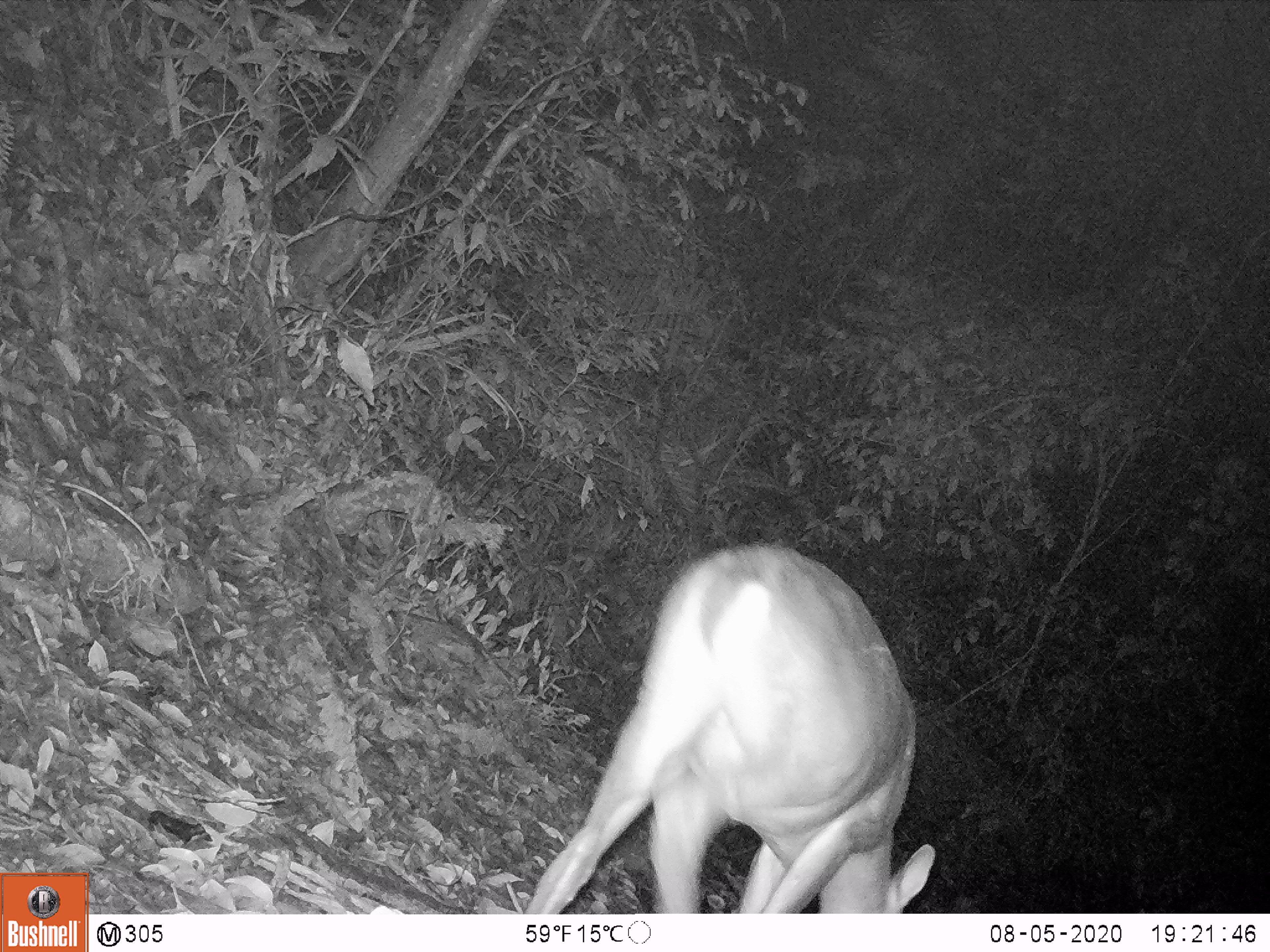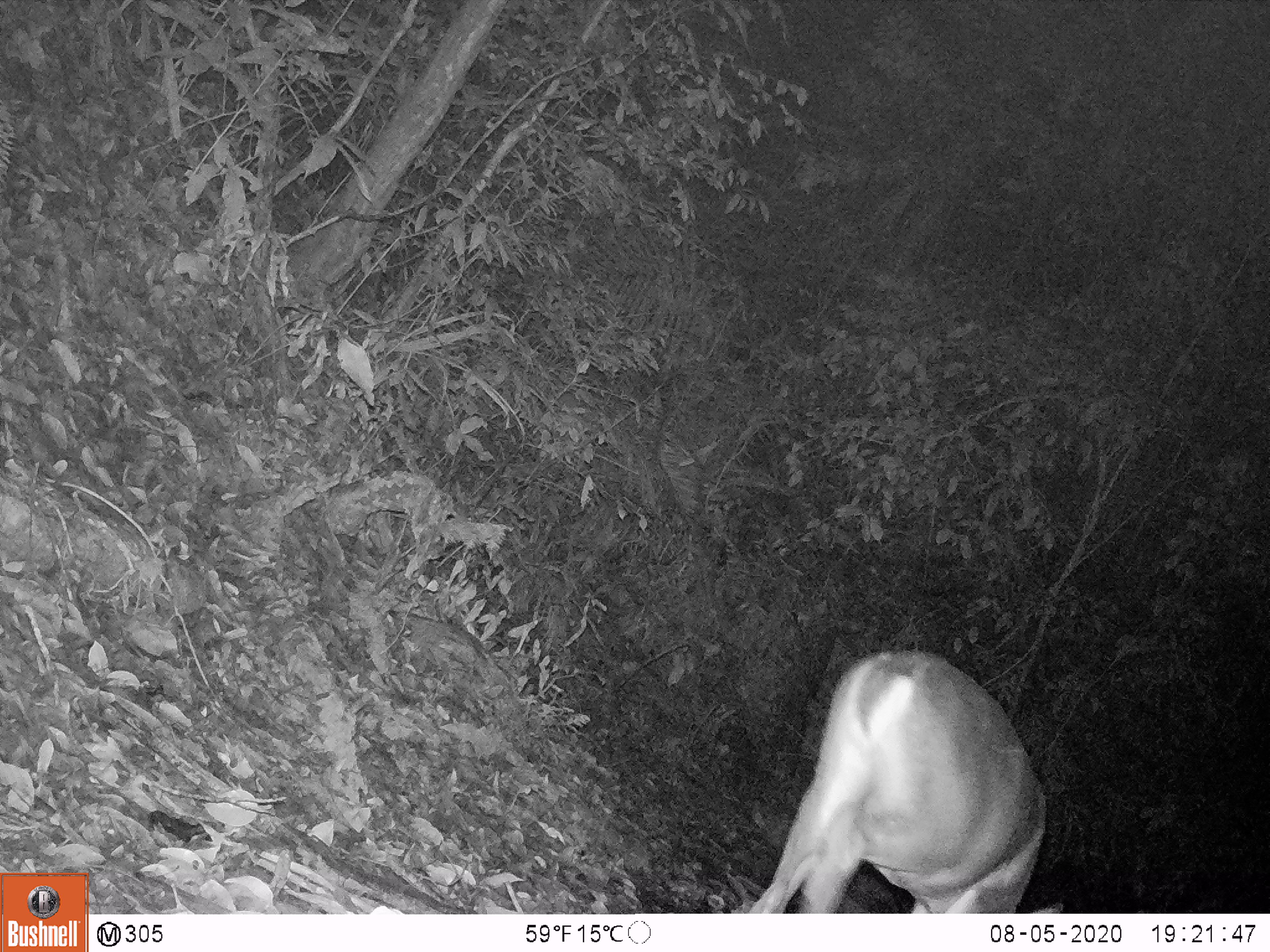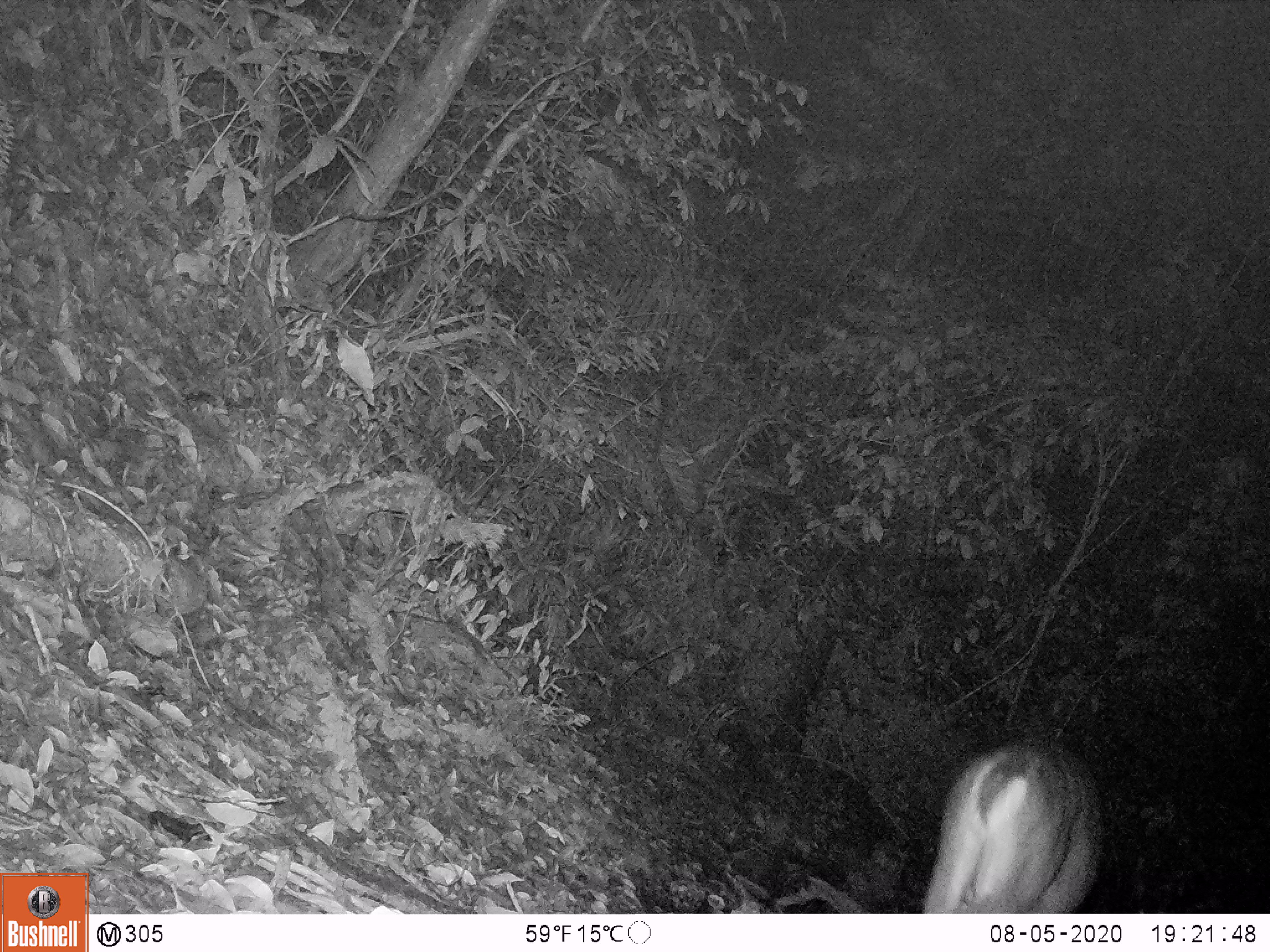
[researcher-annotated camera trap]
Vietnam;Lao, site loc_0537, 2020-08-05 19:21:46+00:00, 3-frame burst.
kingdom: Animalia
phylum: Chordata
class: Mammalia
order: Artiodactyla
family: Cervidae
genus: Muntiacus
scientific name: Muntiacus vuquangensis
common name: large-antlered muntjac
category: large antlered muntjac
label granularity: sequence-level